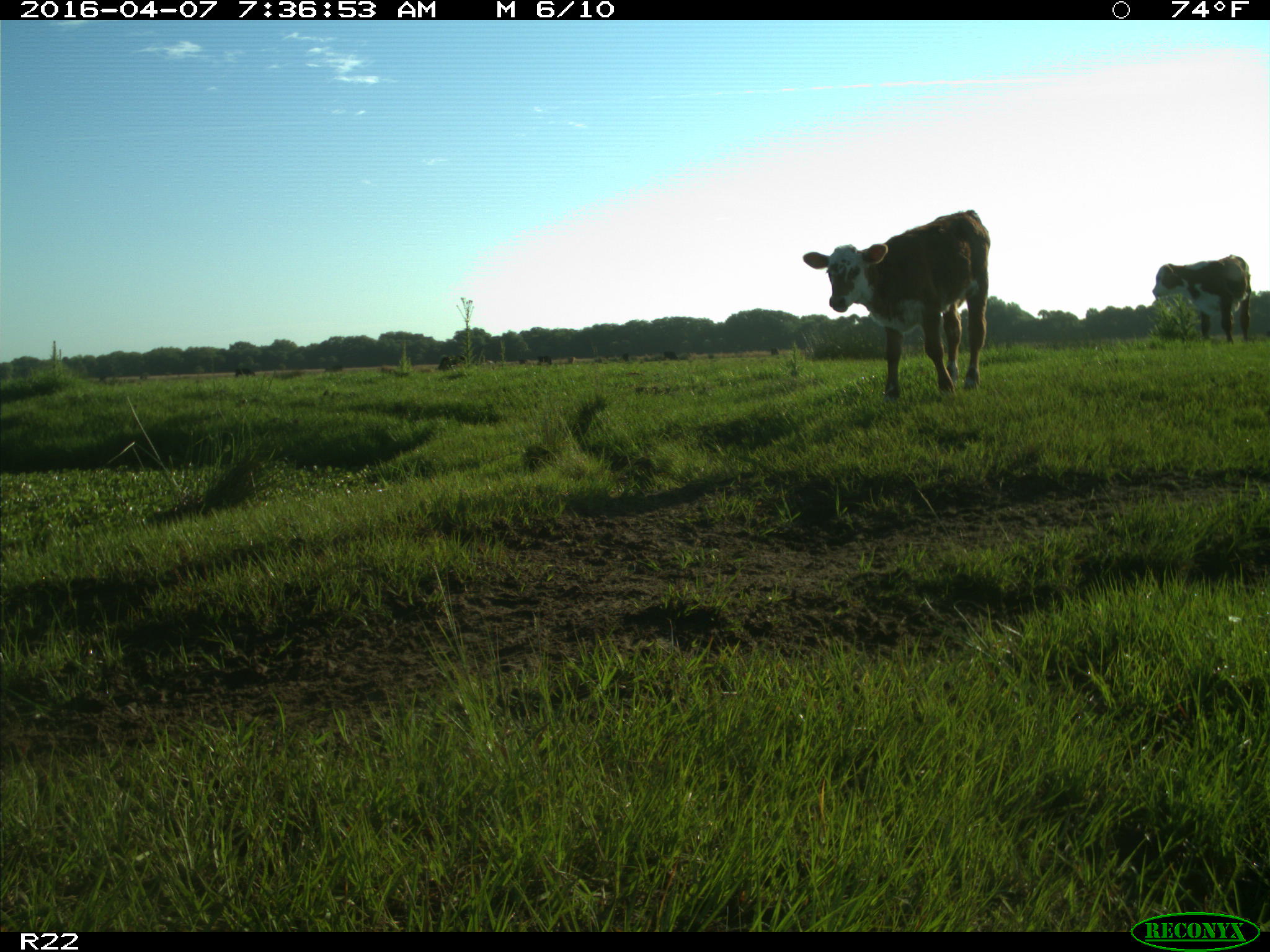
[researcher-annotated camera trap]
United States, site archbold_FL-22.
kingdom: Animalia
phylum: Chordata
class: Mammalia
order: Artiodactyla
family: Bovidae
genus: Bos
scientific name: Bos taurus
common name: domestic cow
Bos taurus (domestic cow).